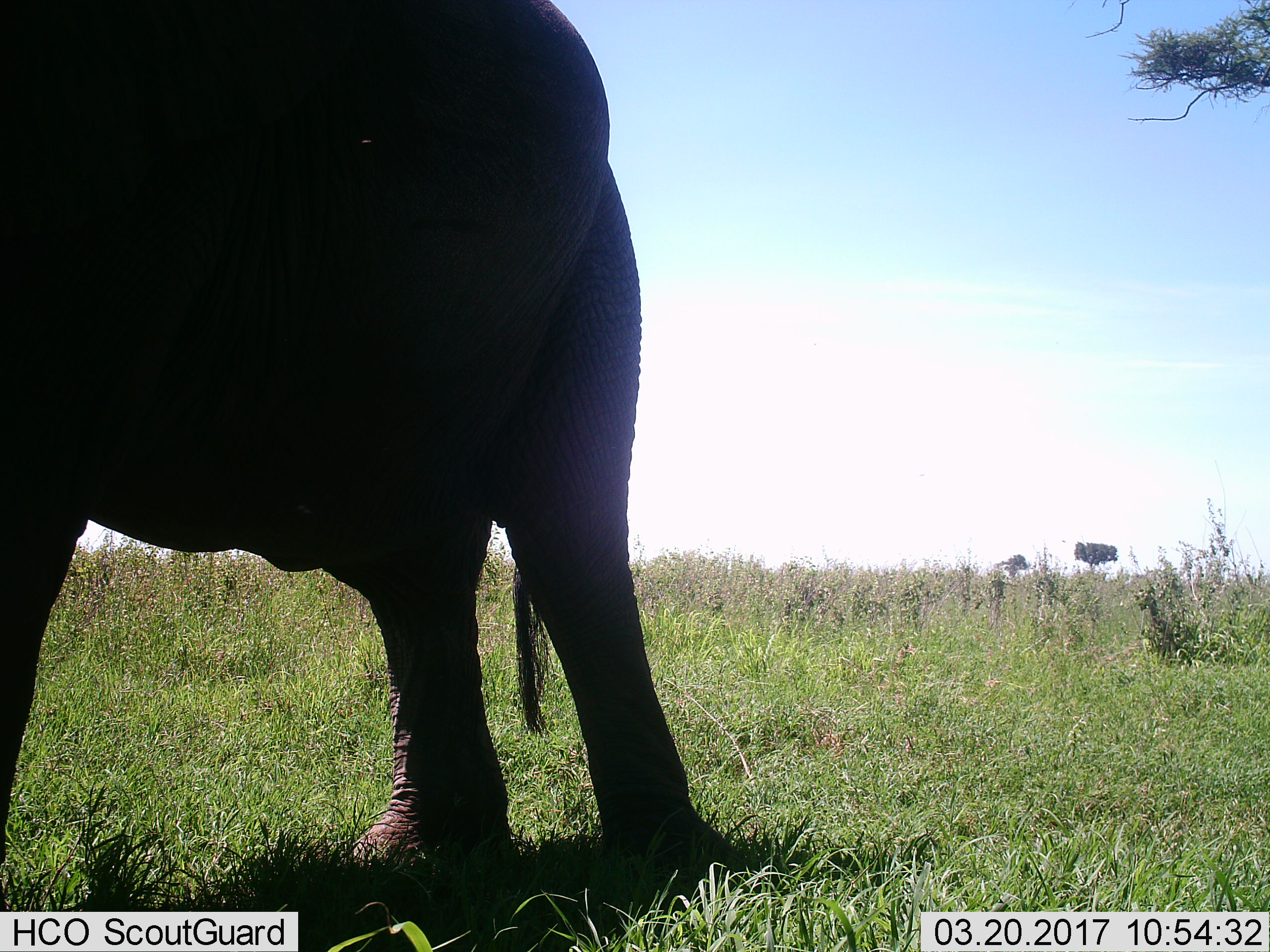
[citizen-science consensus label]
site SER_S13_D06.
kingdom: Animalia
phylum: Chordata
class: Mammalia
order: Proboscidea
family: Elephantidae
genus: Loxodonta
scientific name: Loxodonta africana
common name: african bush elephant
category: elephant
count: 1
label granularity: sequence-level